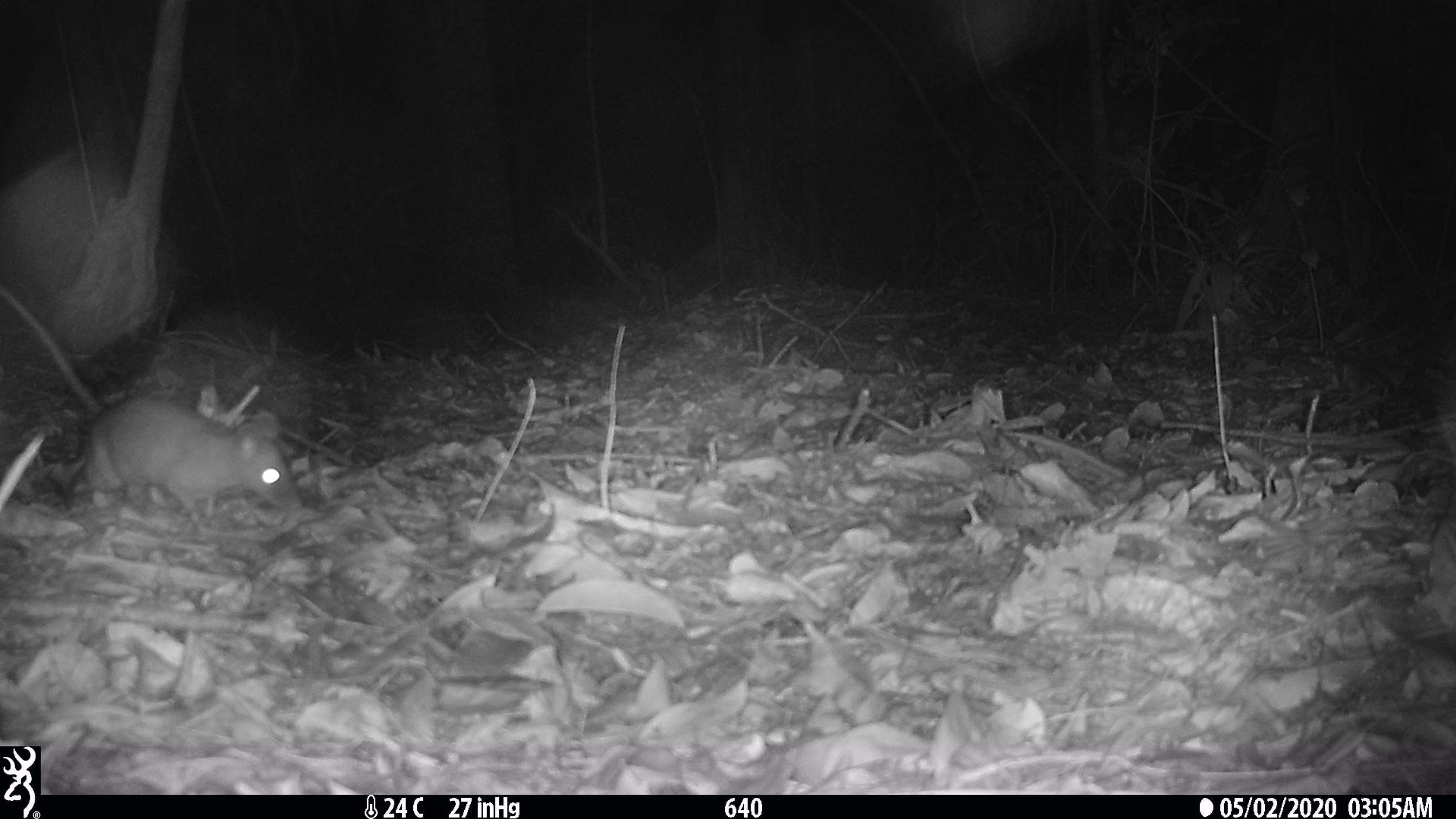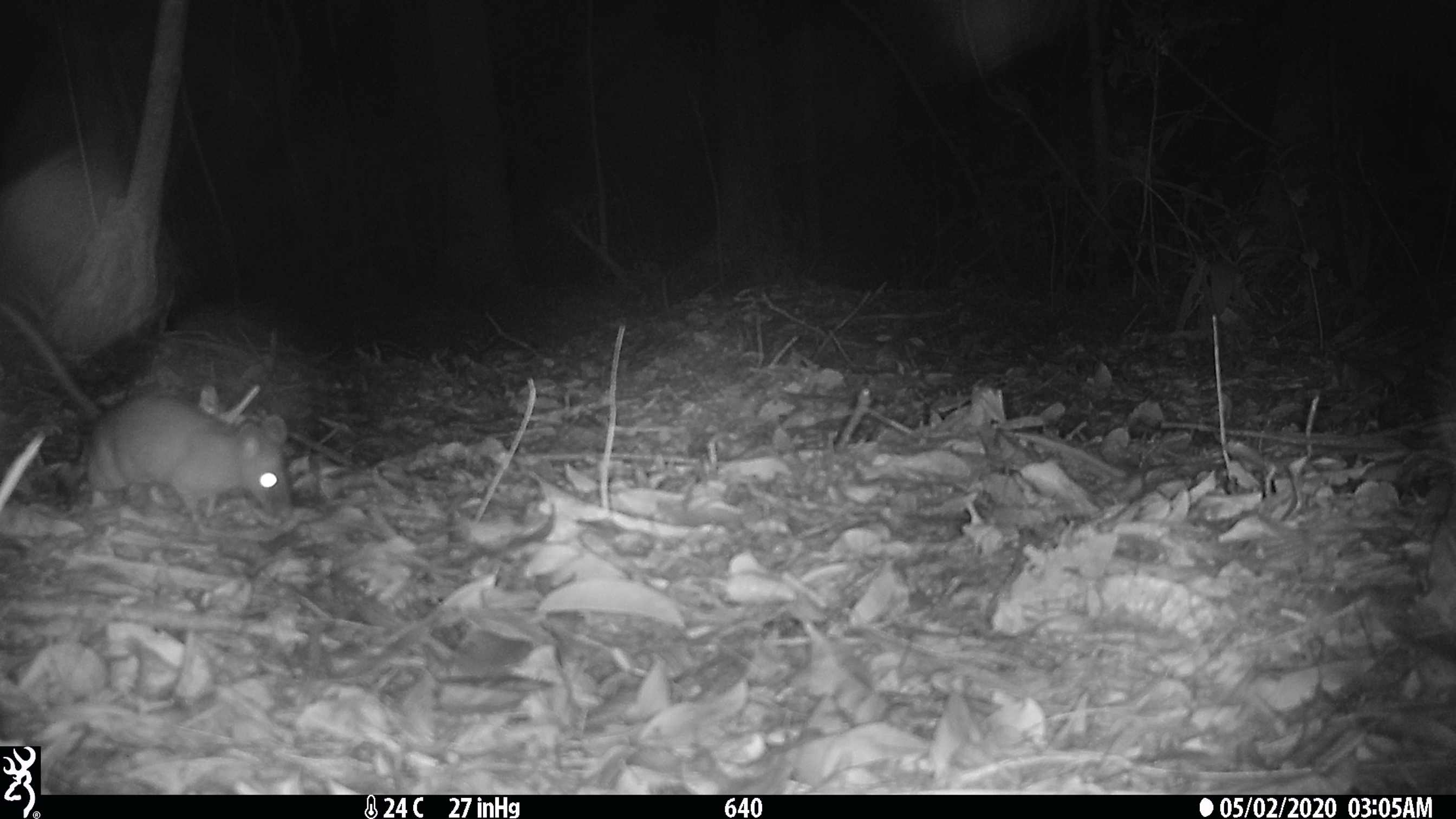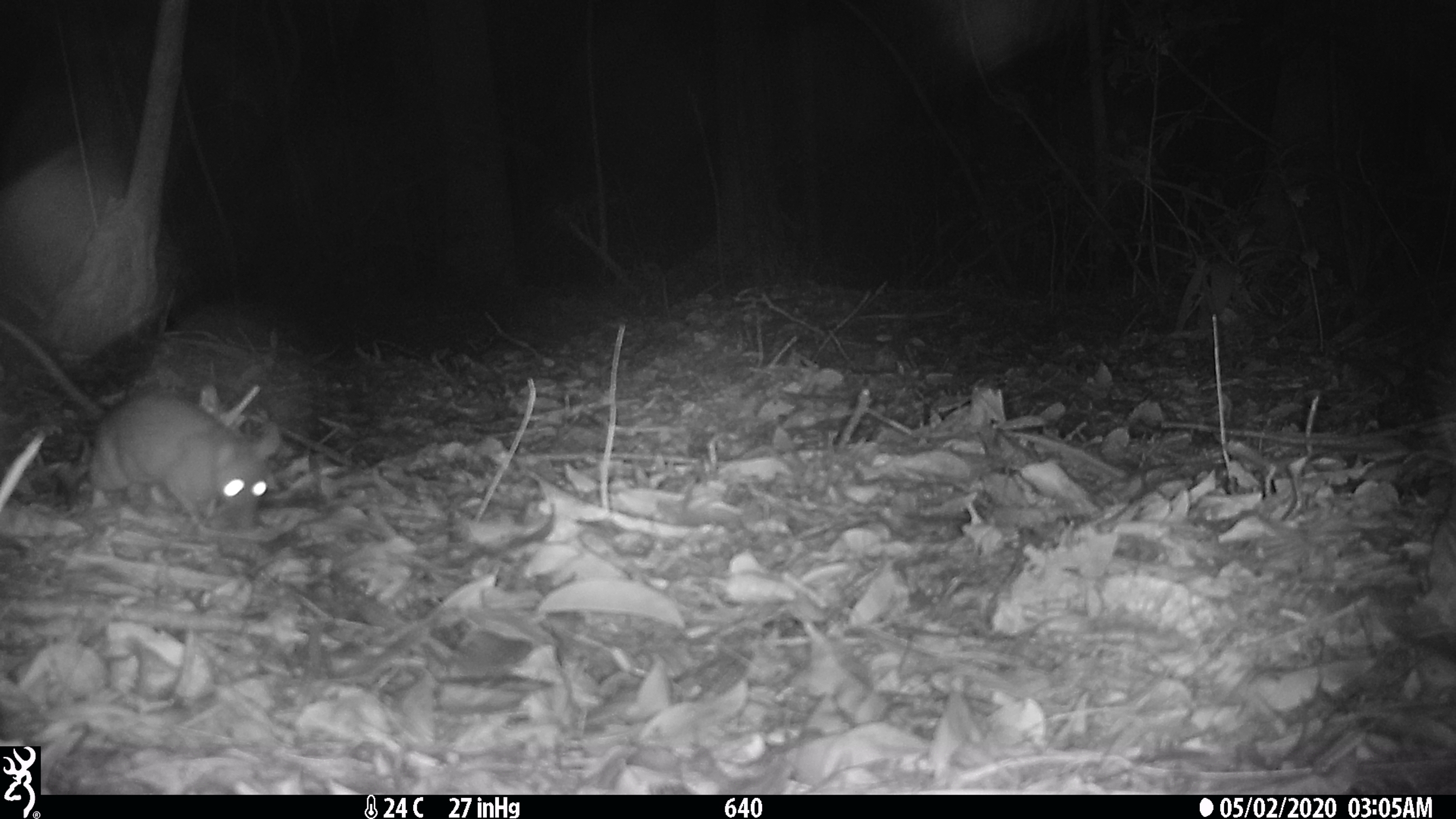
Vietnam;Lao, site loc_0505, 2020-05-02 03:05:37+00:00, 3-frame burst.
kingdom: Animalia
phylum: Chordata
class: Mammalia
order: Rodentia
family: Muridae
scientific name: Muridae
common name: old-world mice and rats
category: unidentified murid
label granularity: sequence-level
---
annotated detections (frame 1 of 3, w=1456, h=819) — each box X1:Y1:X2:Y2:
unidentified murid: 0:284:307:537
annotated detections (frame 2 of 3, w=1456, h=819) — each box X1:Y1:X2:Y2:
unidentified murid: 0:300:296:527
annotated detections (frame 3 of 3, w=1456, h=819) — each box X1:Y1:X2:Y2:
unidentified murid: 0:313:283:534